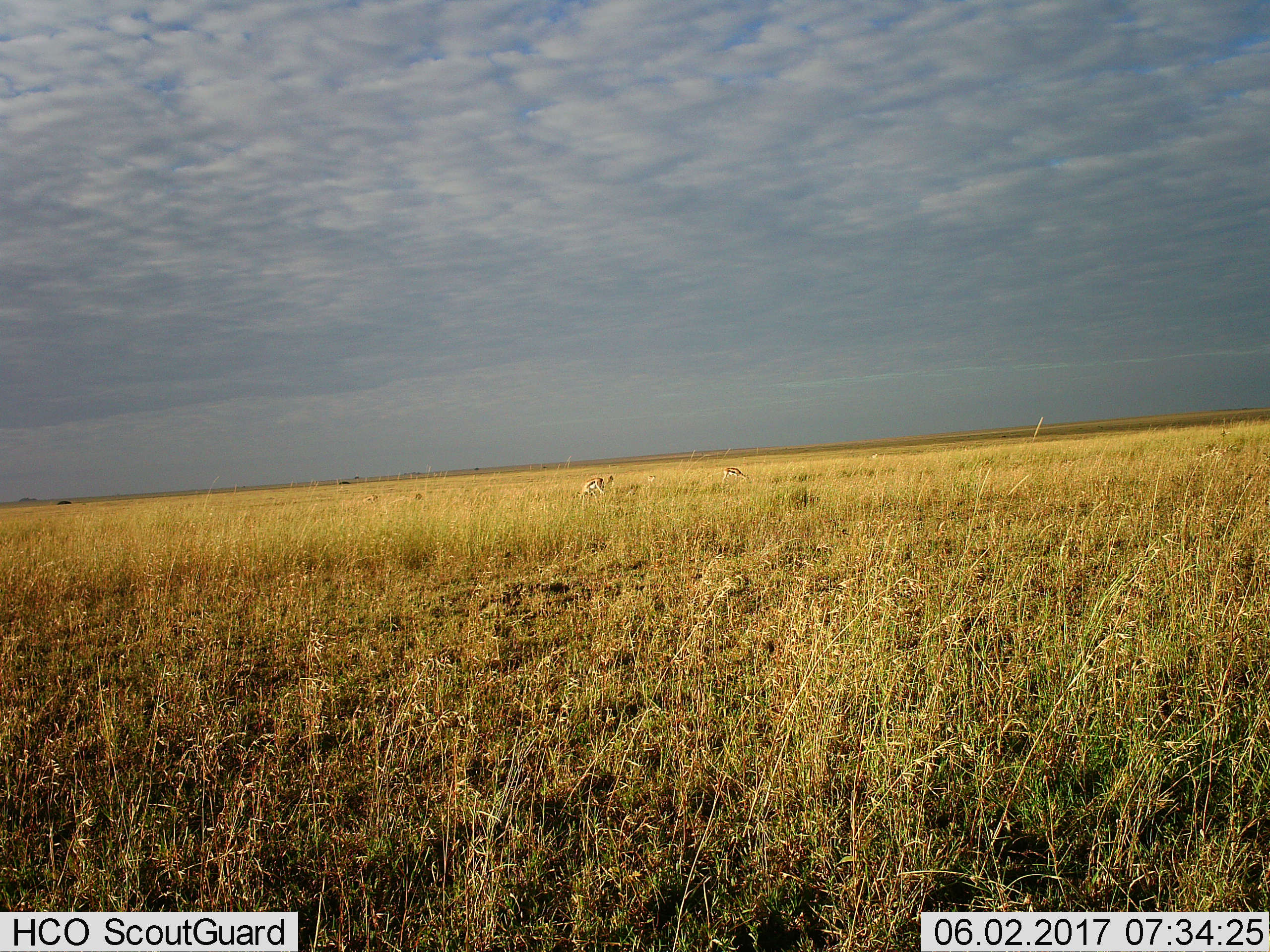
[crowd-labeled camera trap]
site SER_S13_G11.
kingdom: Animalia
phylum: Chordata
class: Mammalia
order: Artiodactyla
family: Bovidae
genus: Eudorcas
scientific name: Eudorcas thomsonii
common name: thomson's gazelle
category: gazellethomsons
Gazellethomsons (thomson's gazelle) (Eudorcas thomsonii), count 4. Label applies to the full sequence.